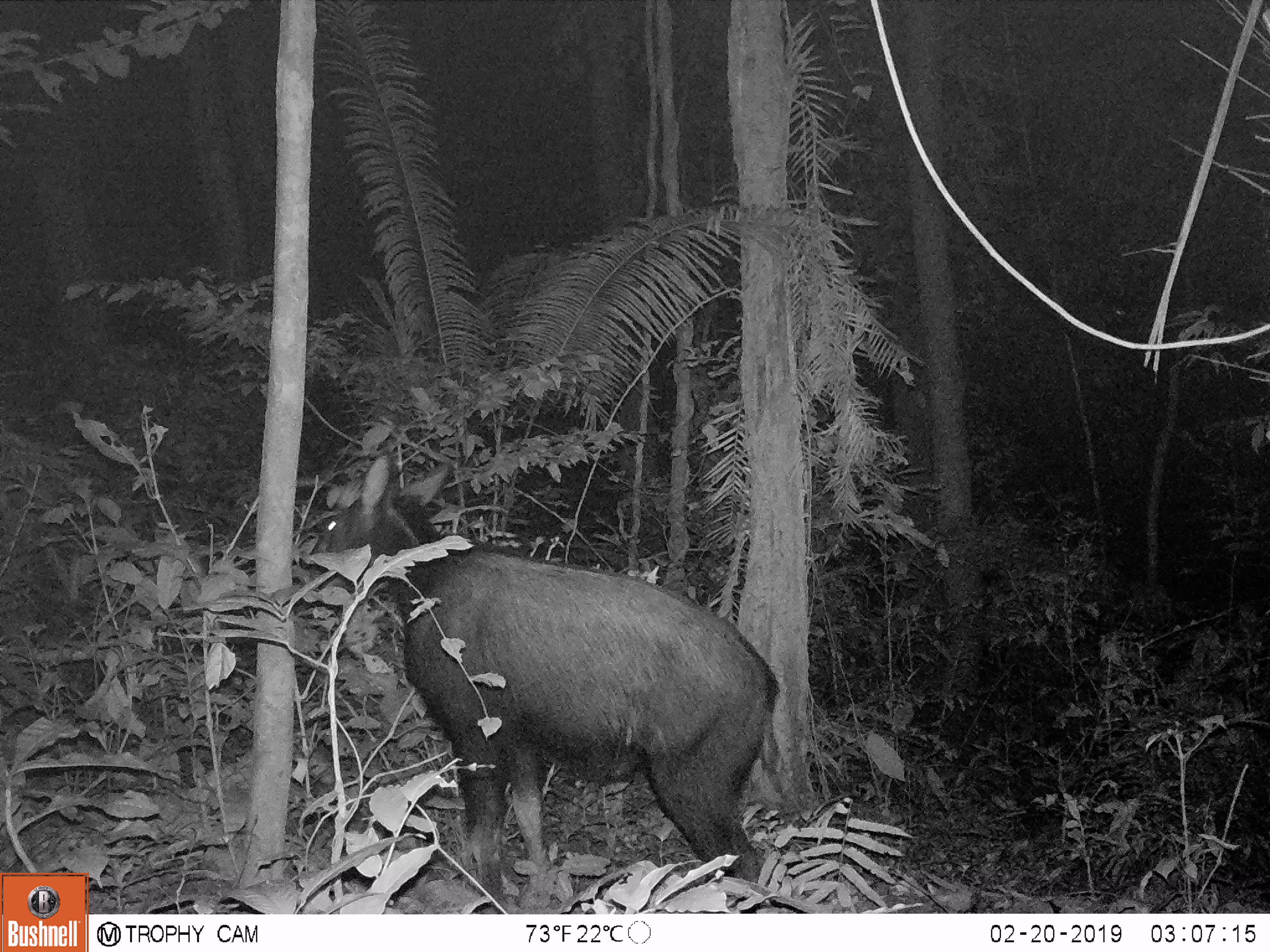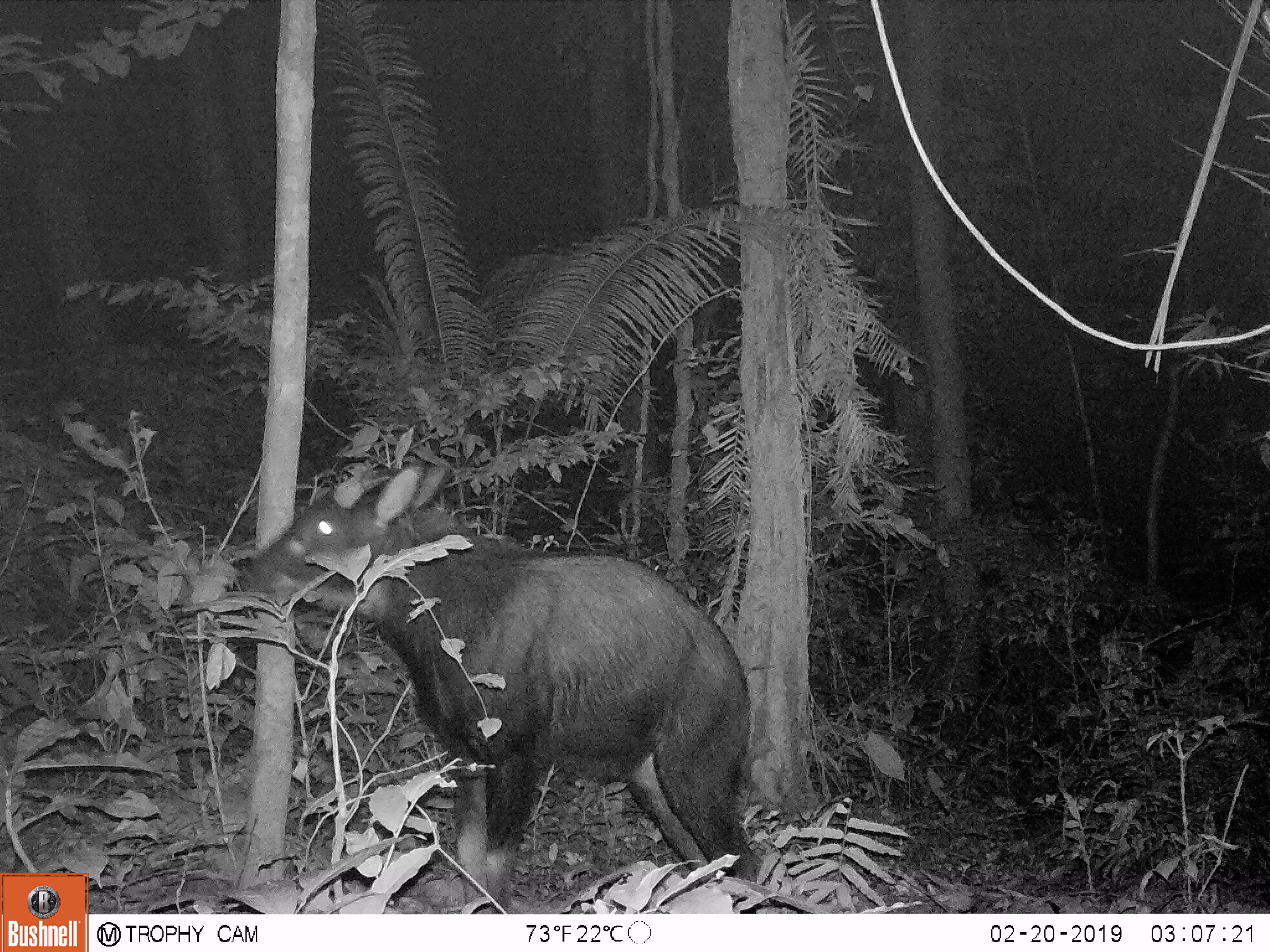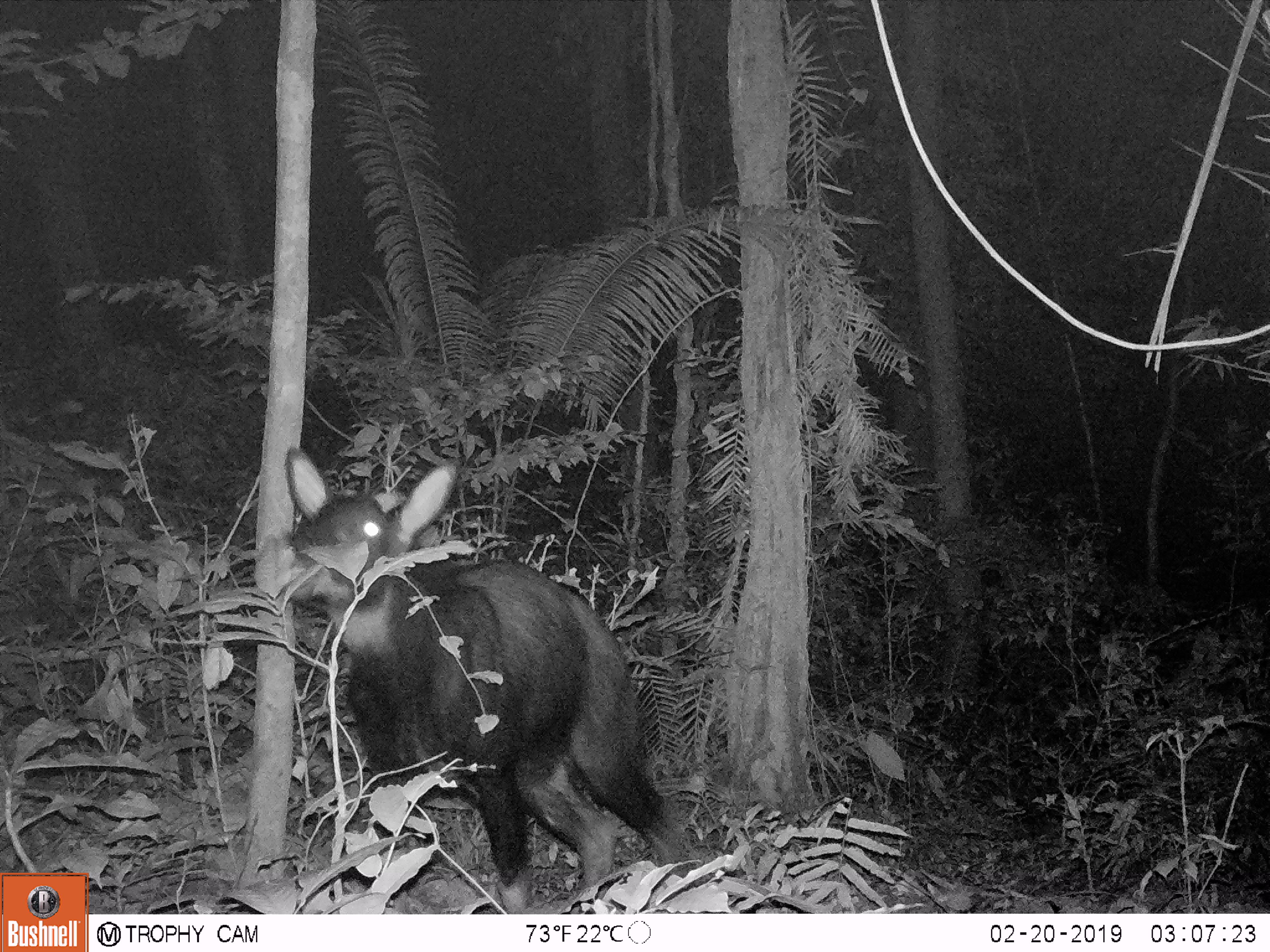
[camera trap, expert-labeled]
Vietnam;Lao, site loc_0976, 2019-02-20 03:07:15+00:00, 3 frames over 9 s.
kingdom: Animalia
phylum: Chordata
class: Mammalia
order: Artiodactyla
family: Bovidae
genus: Capricornis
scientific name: Capricornis sumatraensis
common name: chinese serow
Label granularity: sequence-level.